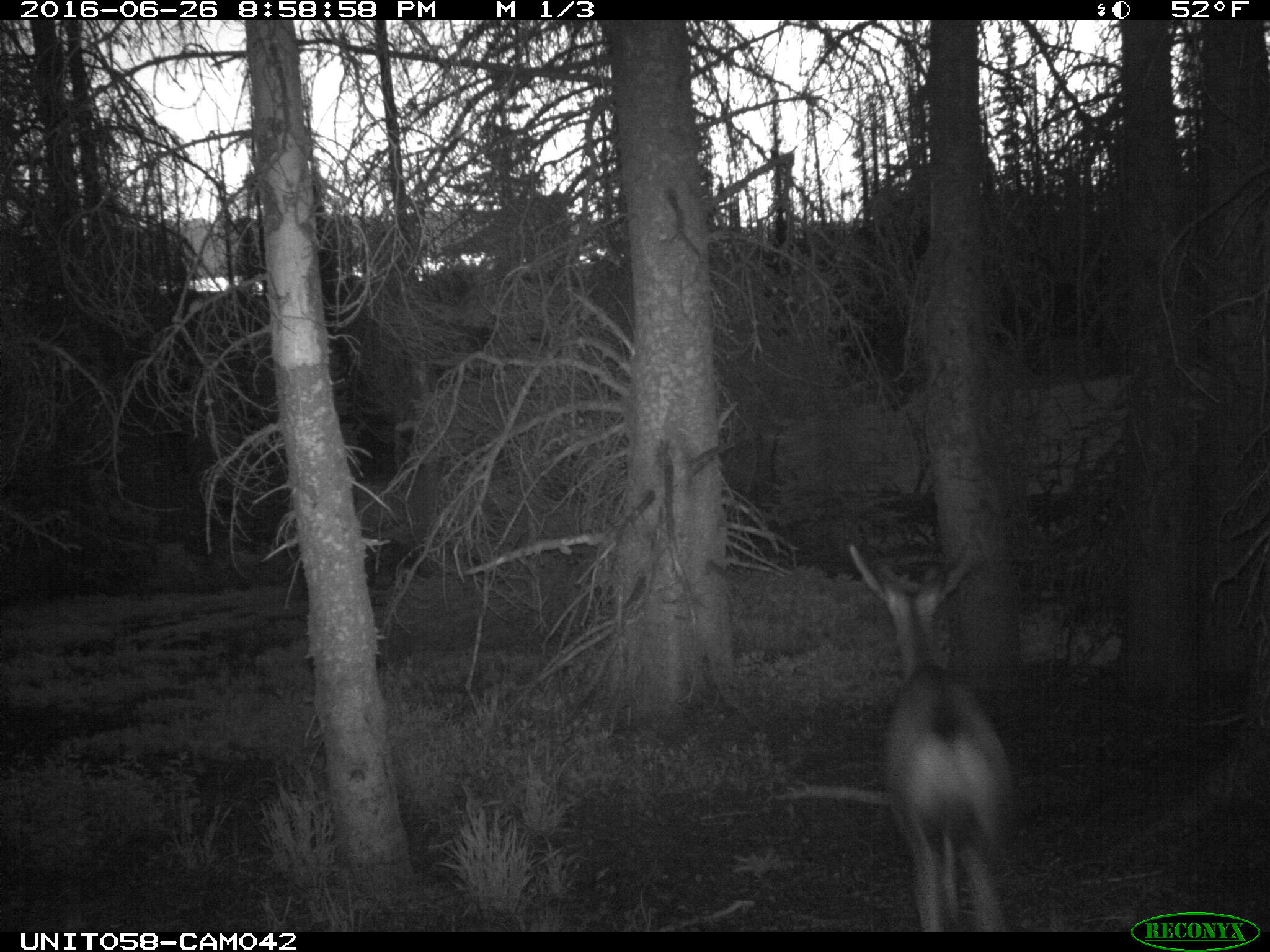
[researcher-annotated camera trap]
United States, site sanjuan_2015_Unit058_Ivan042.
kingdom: Animalia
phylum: Chordata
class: Mammalia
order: Artiodactyla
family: Cervidae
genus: Odocoileus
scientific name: Odocoileus hemionus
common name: mule deer